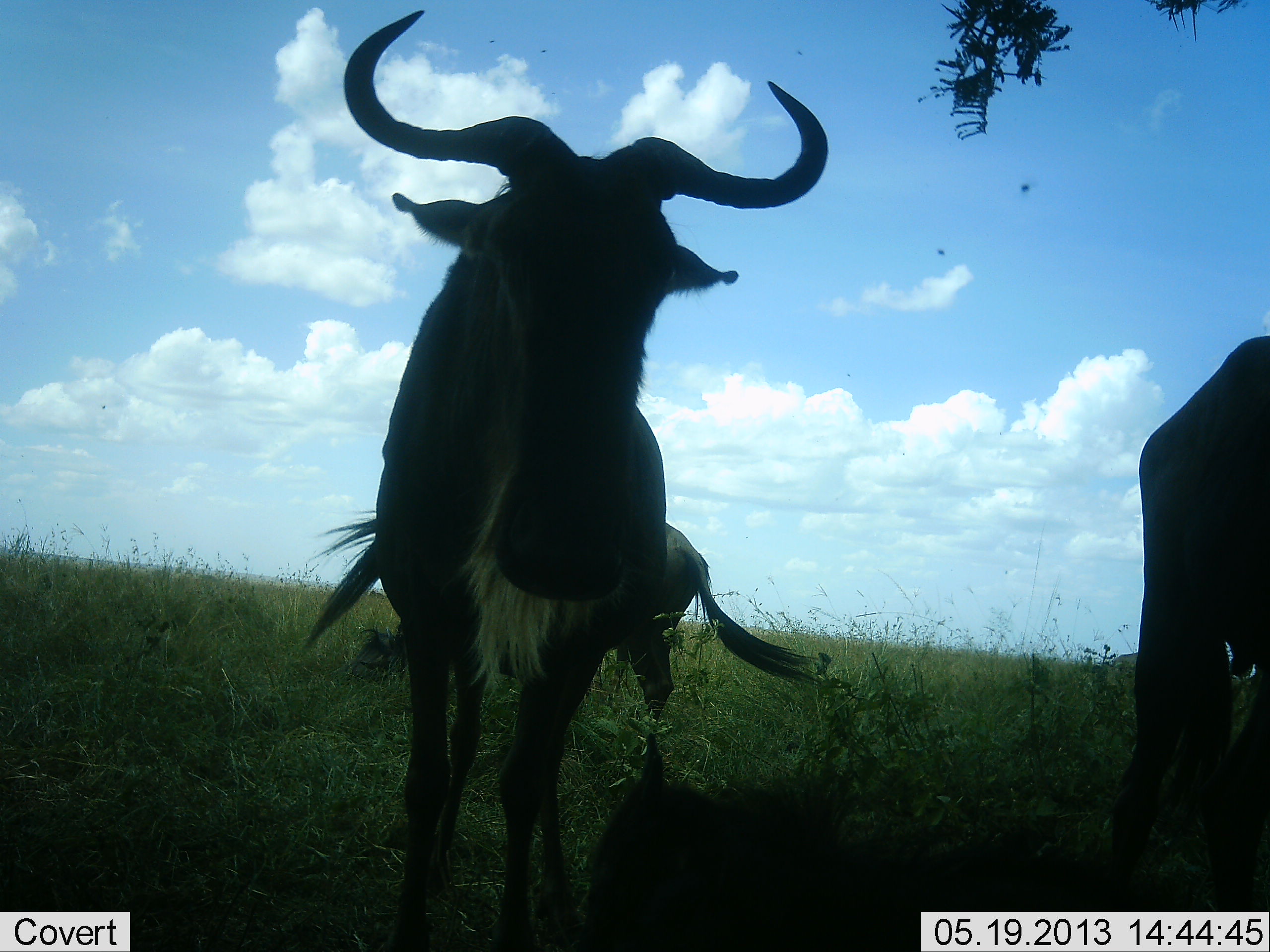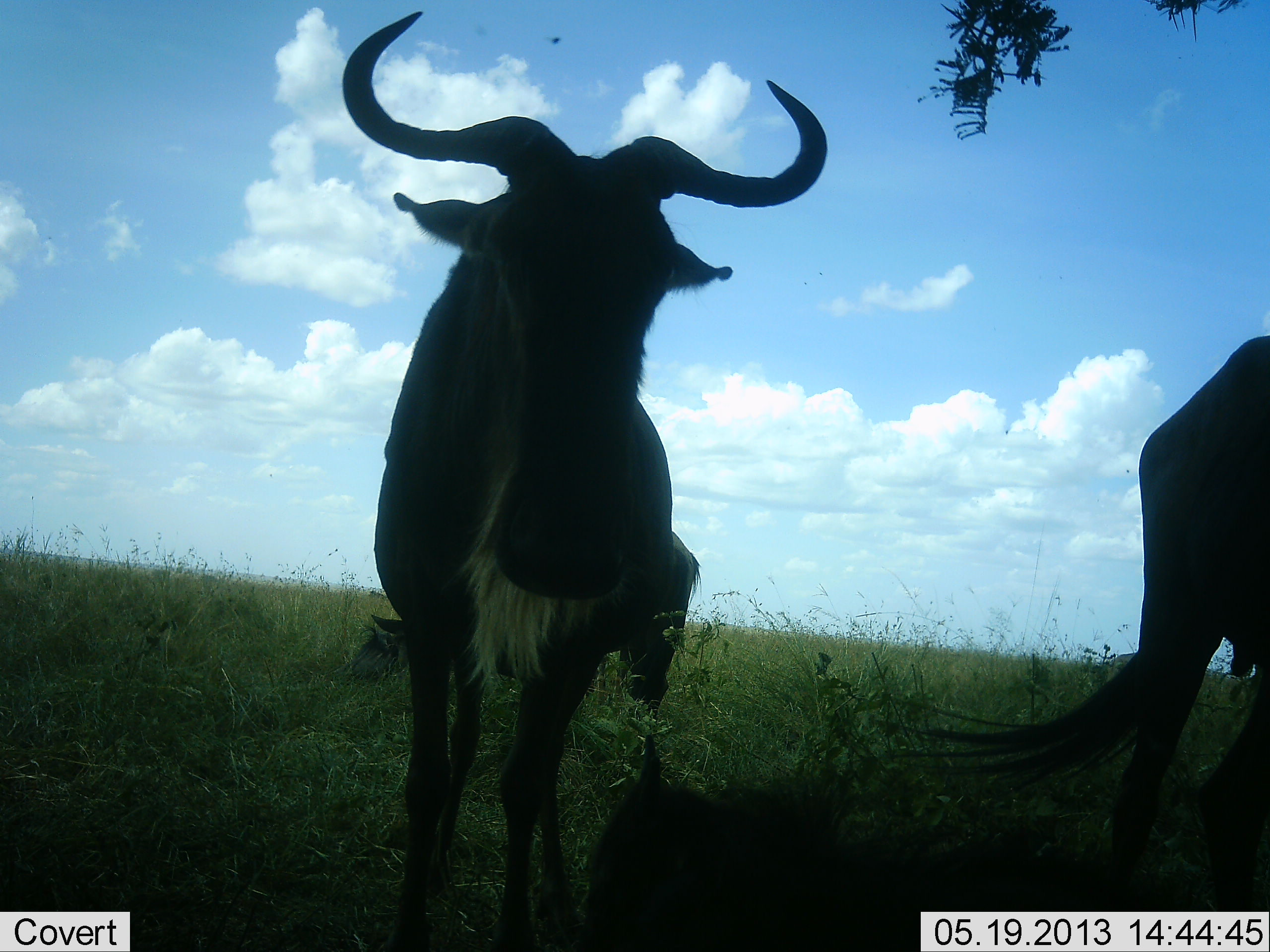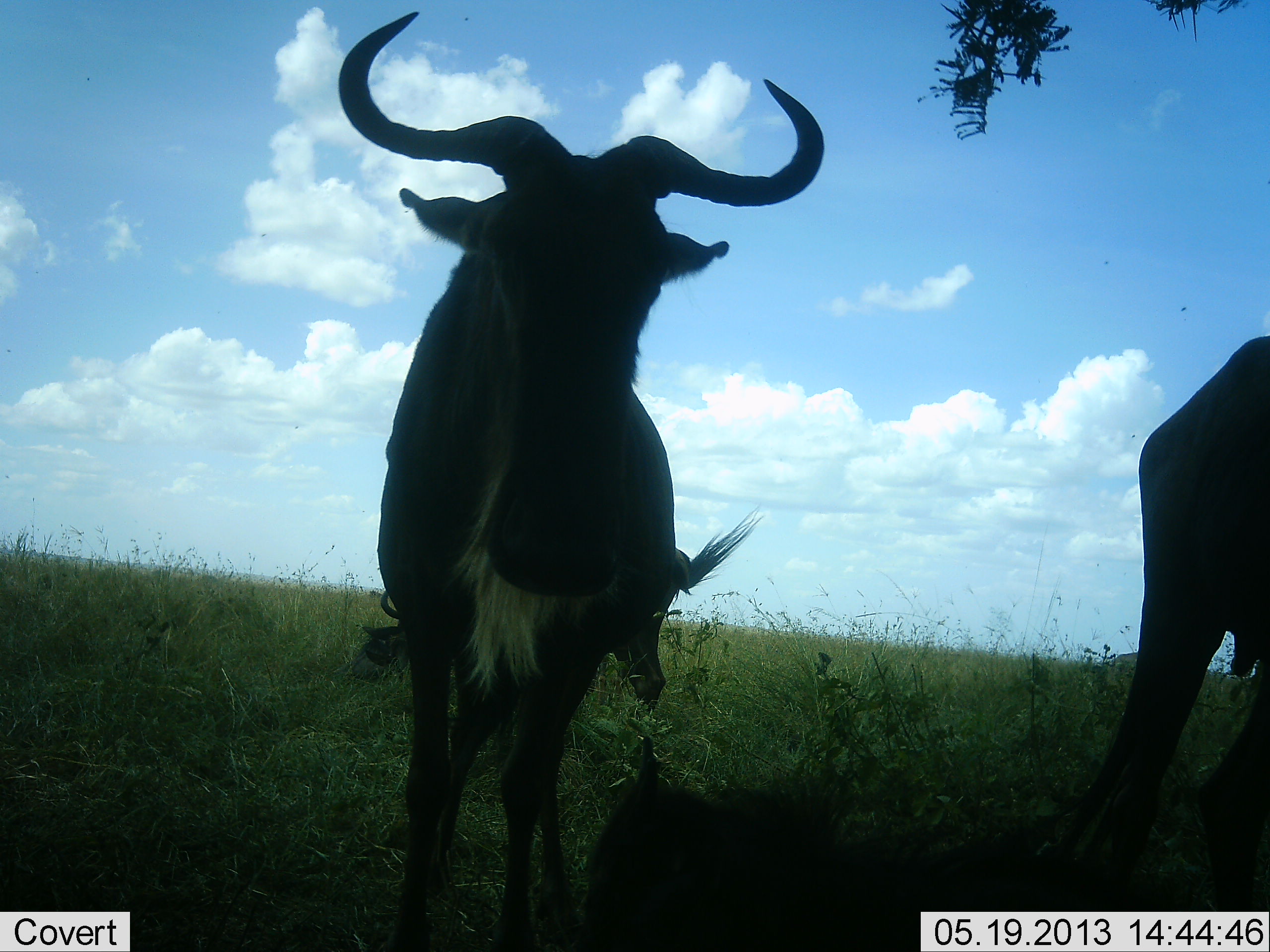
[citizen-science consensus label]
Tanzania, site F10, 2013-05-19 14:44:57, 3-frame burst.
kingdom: Animalia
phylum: Chordata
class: Mammalia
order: Artiodactyla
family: Bovidae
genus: Connochaetes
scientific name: Connochaetes taurinus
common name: blue wildebeest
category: wildebeest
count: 4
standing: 97%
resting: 54%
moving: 14%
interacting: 3%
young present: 24%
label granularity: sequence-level